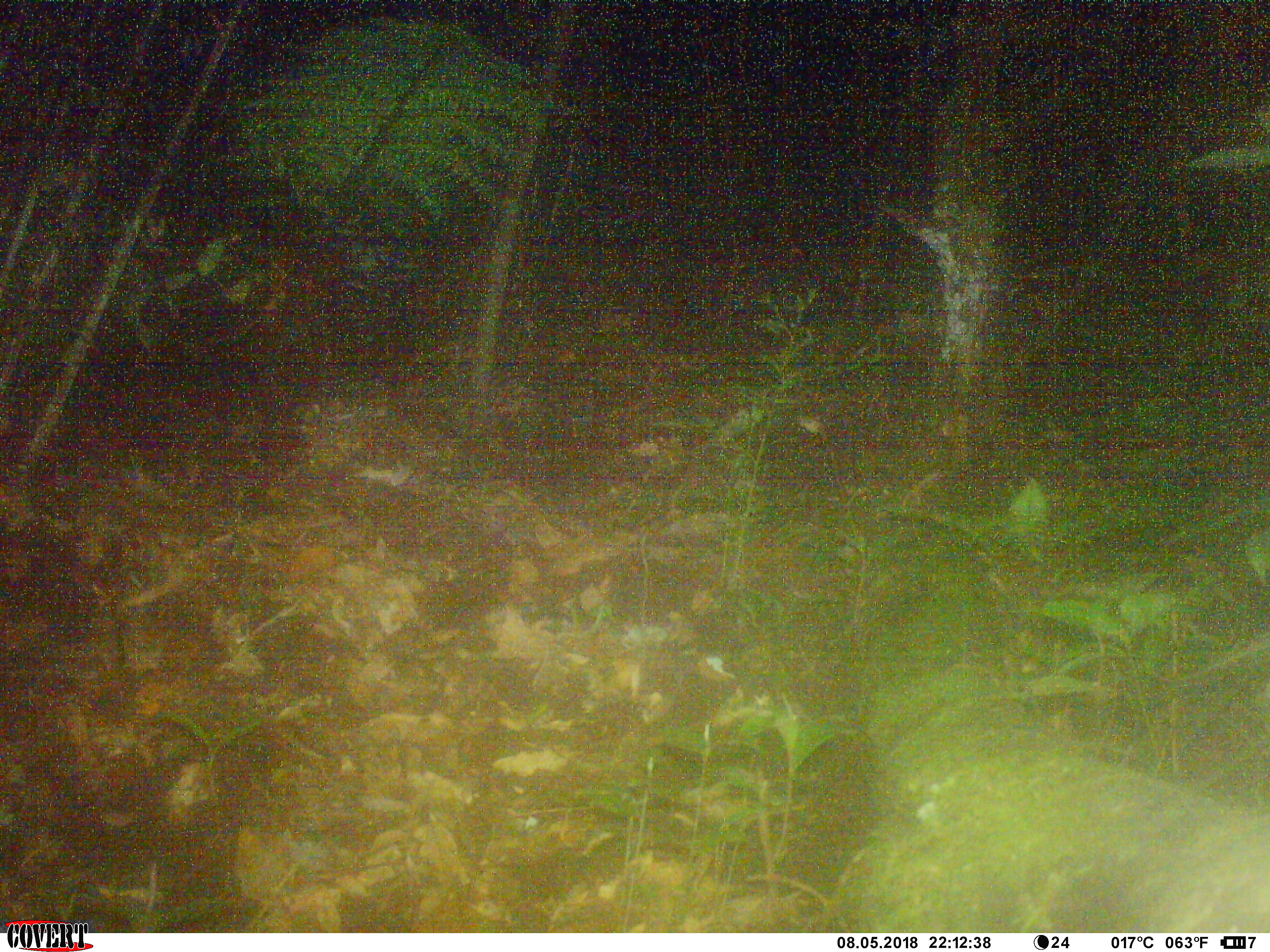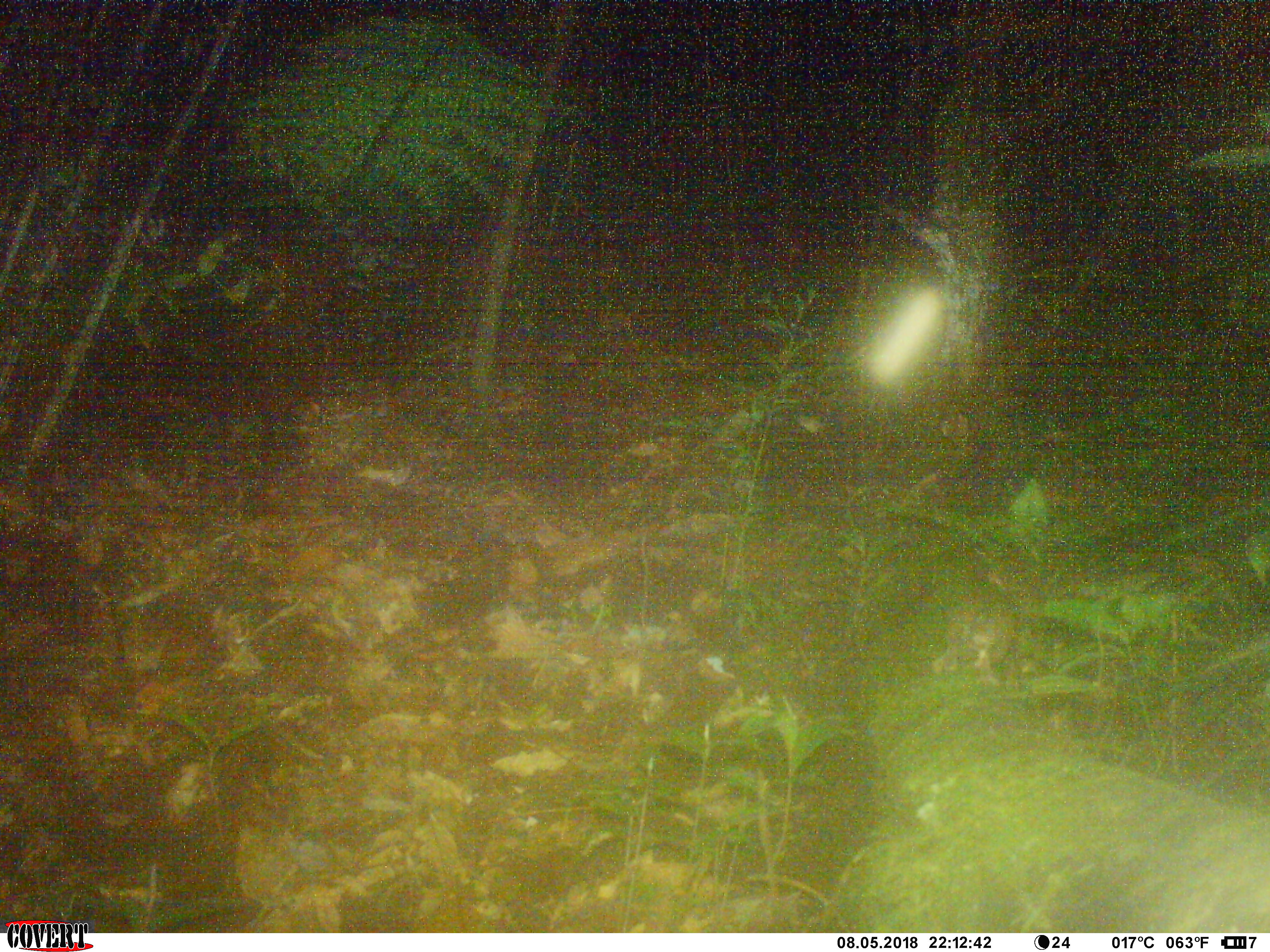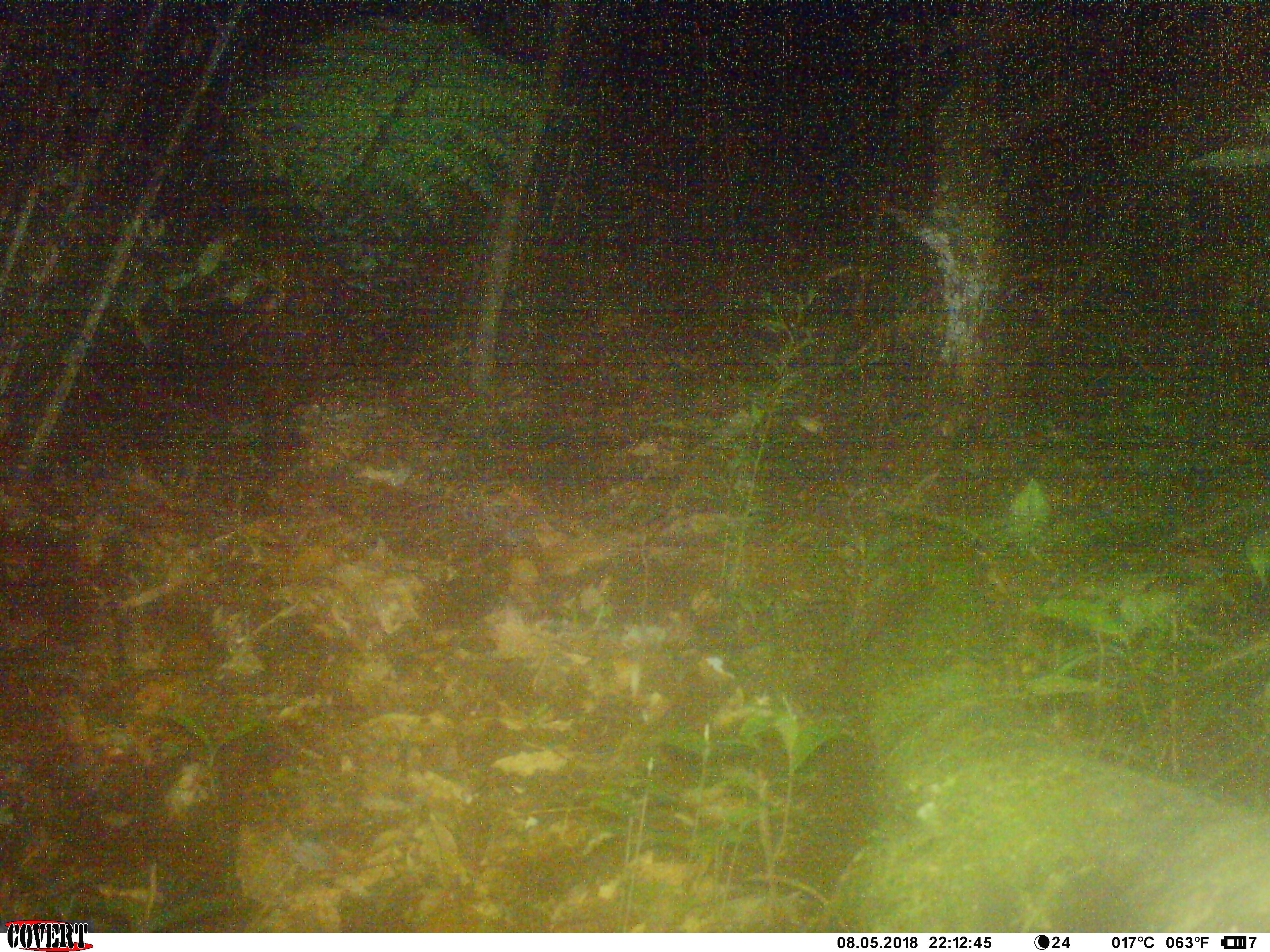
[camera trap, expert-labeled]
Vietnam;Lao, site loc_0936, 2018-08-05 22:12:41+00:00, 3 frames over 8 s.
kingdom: Animalia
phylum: Chordata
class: Mammalia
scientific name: Mammalia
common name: mammal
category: unidentified small mammal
Unidentified small mammal (mammal) (Mammalia). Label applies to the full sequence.